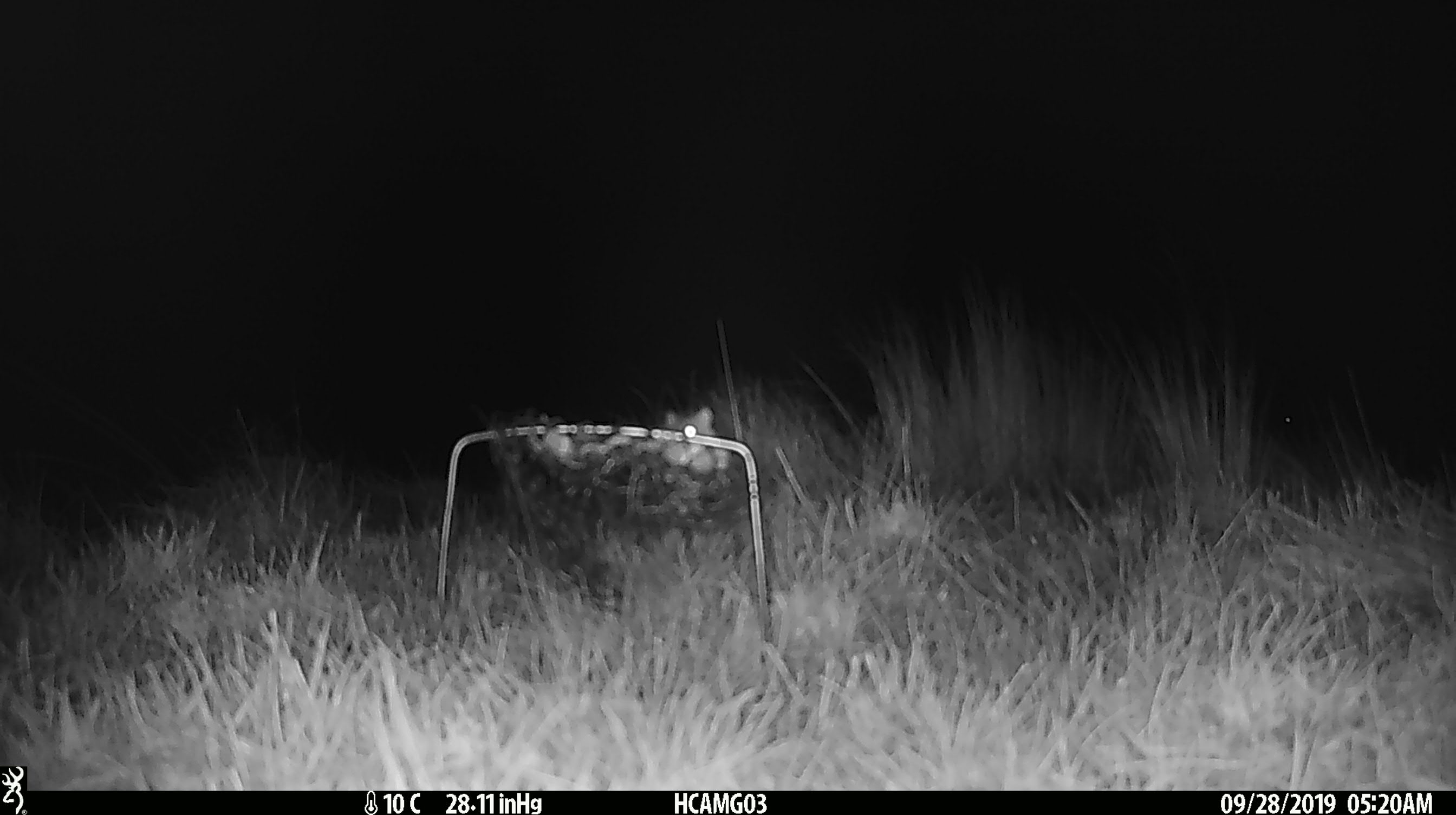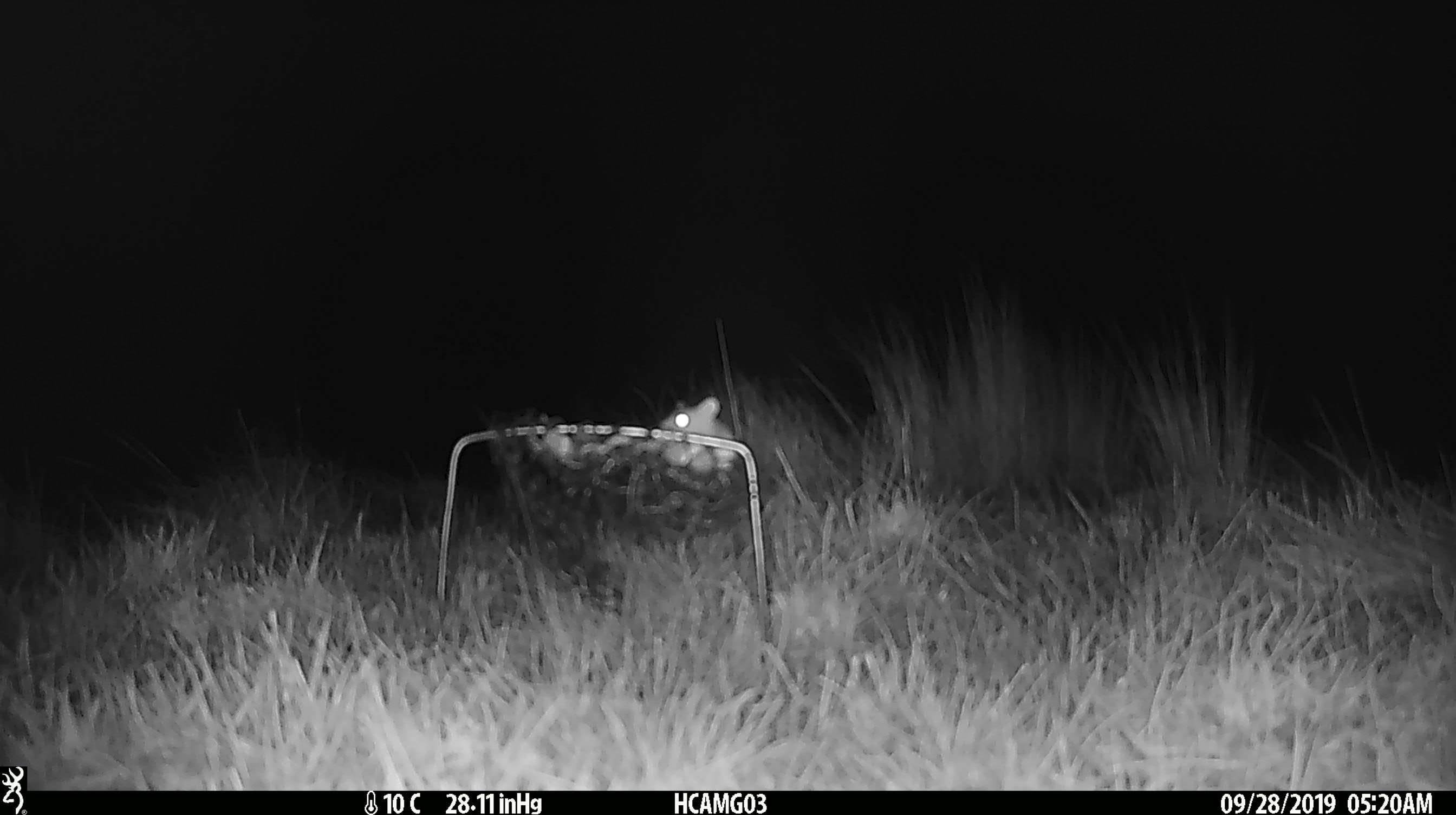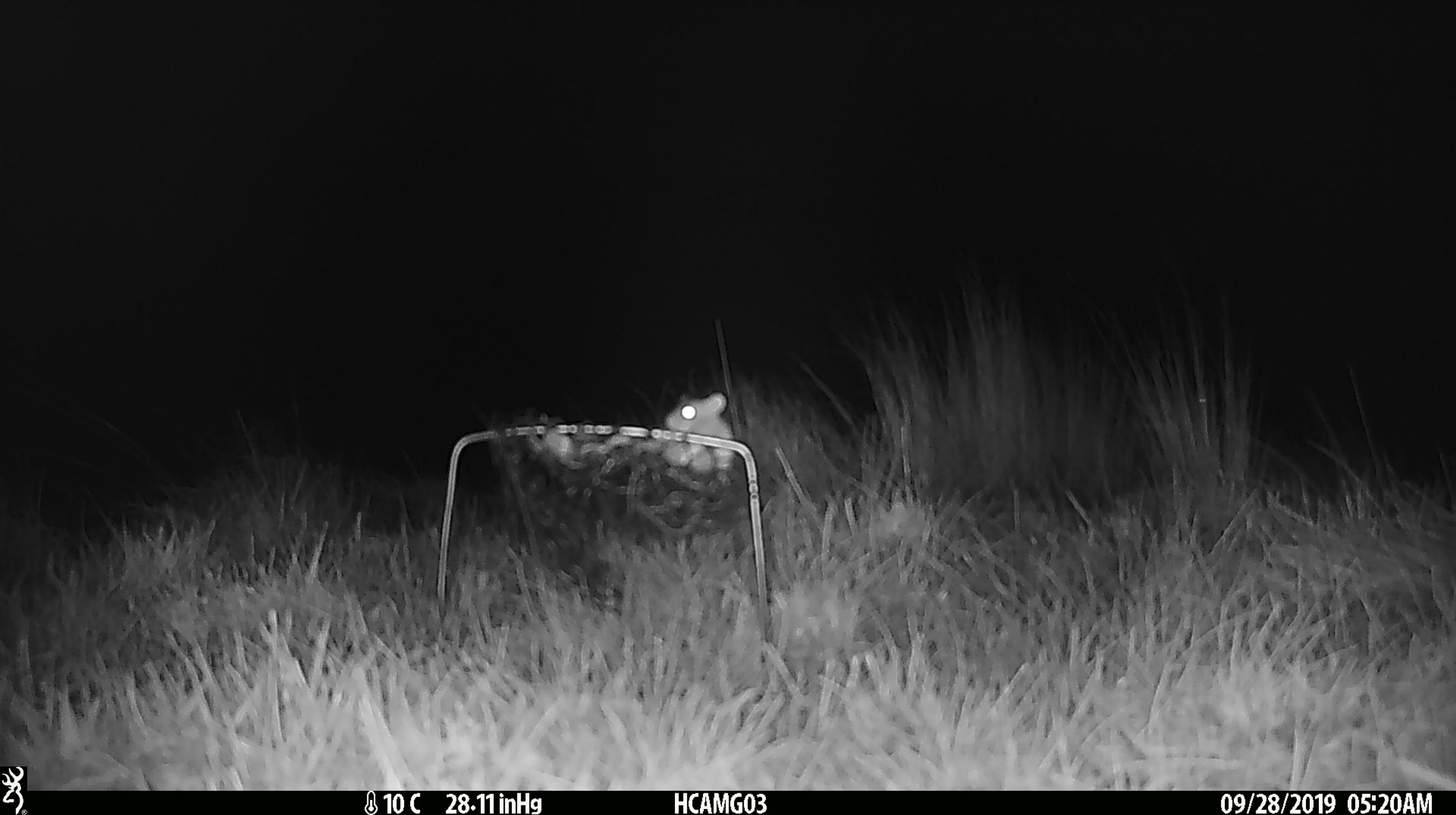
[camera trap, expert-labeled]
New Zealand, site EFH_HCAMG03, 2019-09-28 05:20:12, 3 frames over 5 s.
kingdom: Animalia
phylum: Chordata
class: Mammalia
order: Rodentia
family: Muridae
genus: Mus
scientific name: Mus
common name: mouse